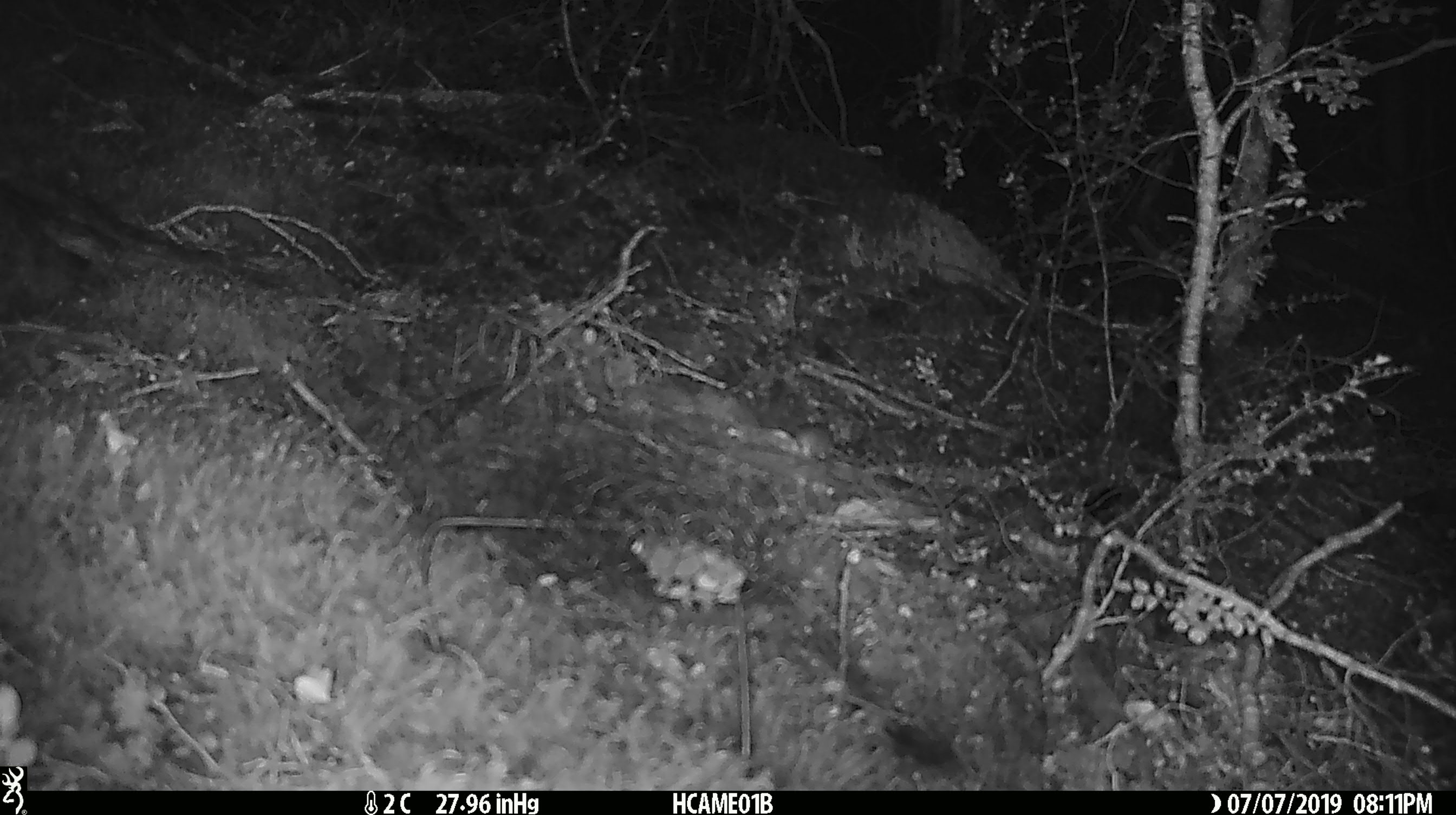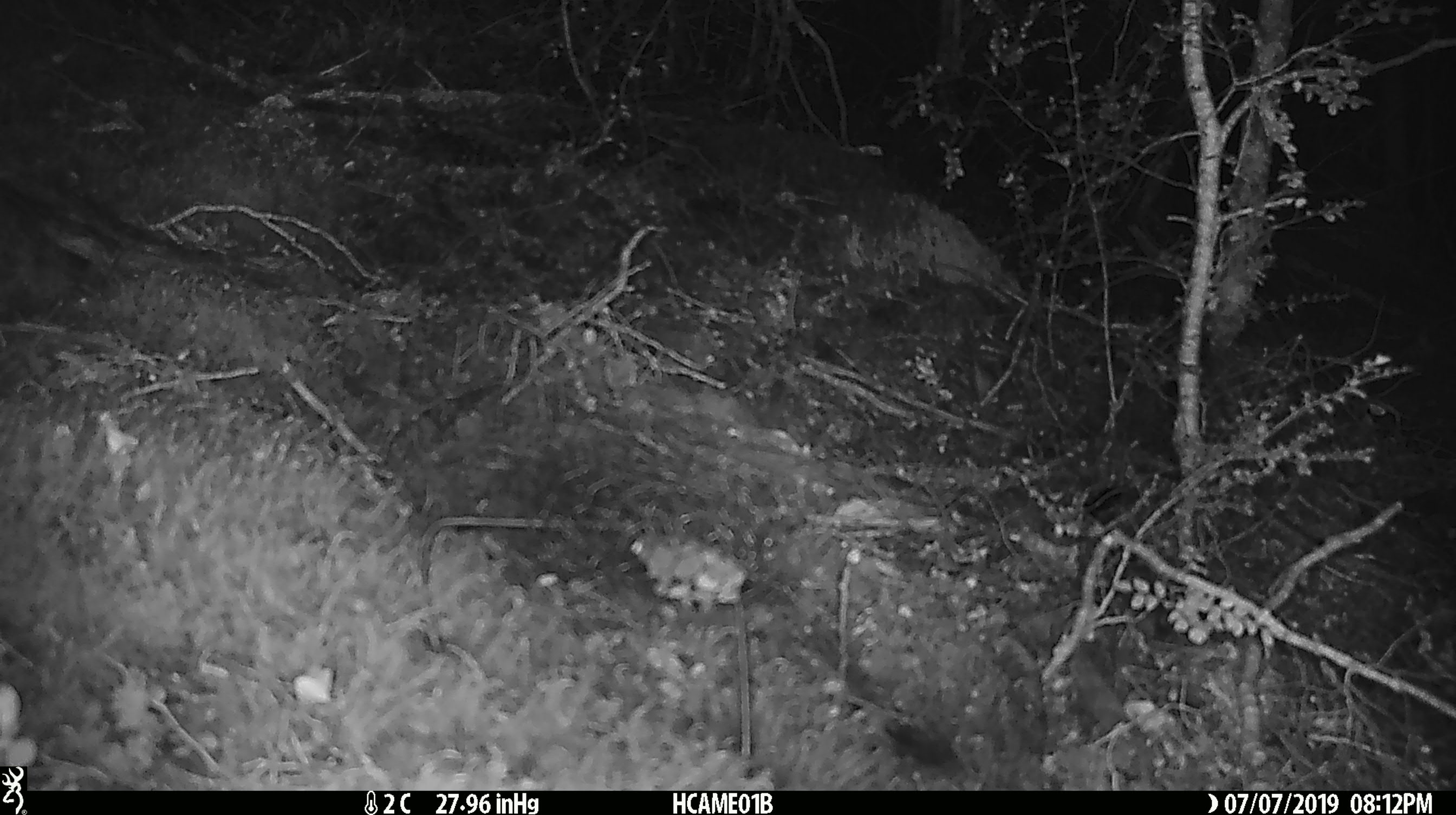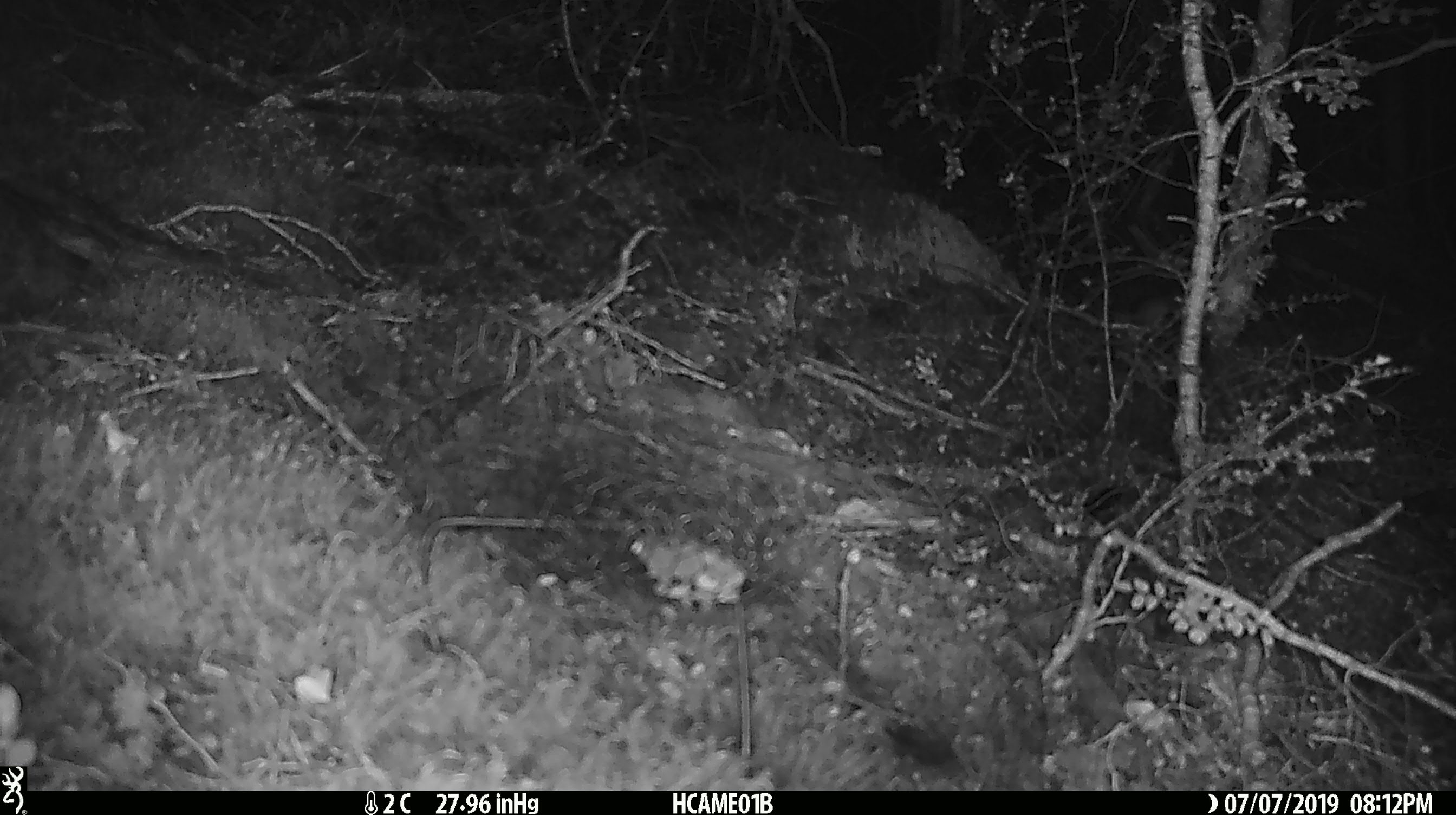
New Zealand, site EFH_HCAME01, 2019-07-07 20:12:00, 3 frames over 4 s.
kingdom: Animalia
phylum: Chordata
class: Mammalia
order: Rodentia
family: Muridae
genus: Mus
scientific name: Mus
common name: mouse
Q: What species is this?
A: Mouse (Mus).